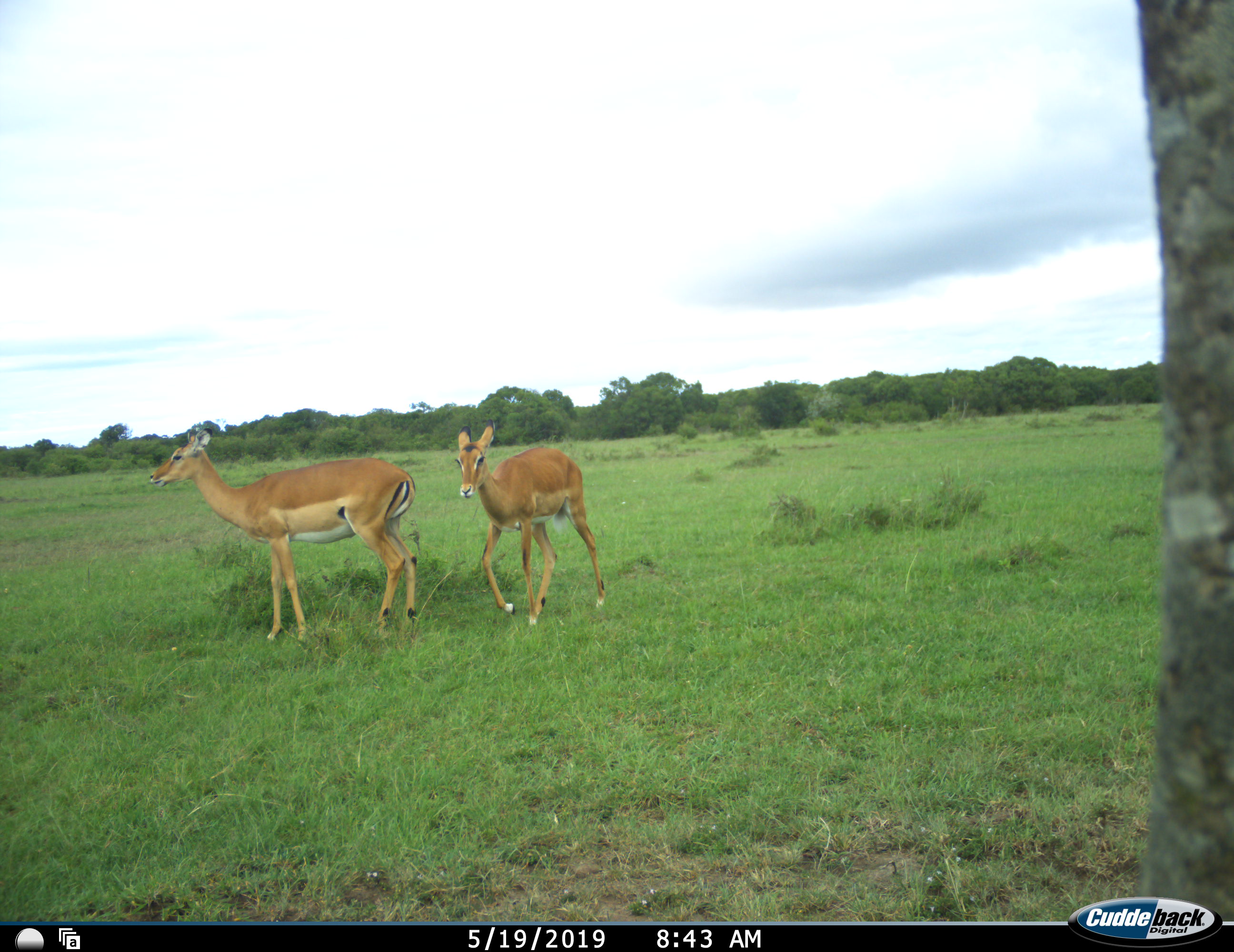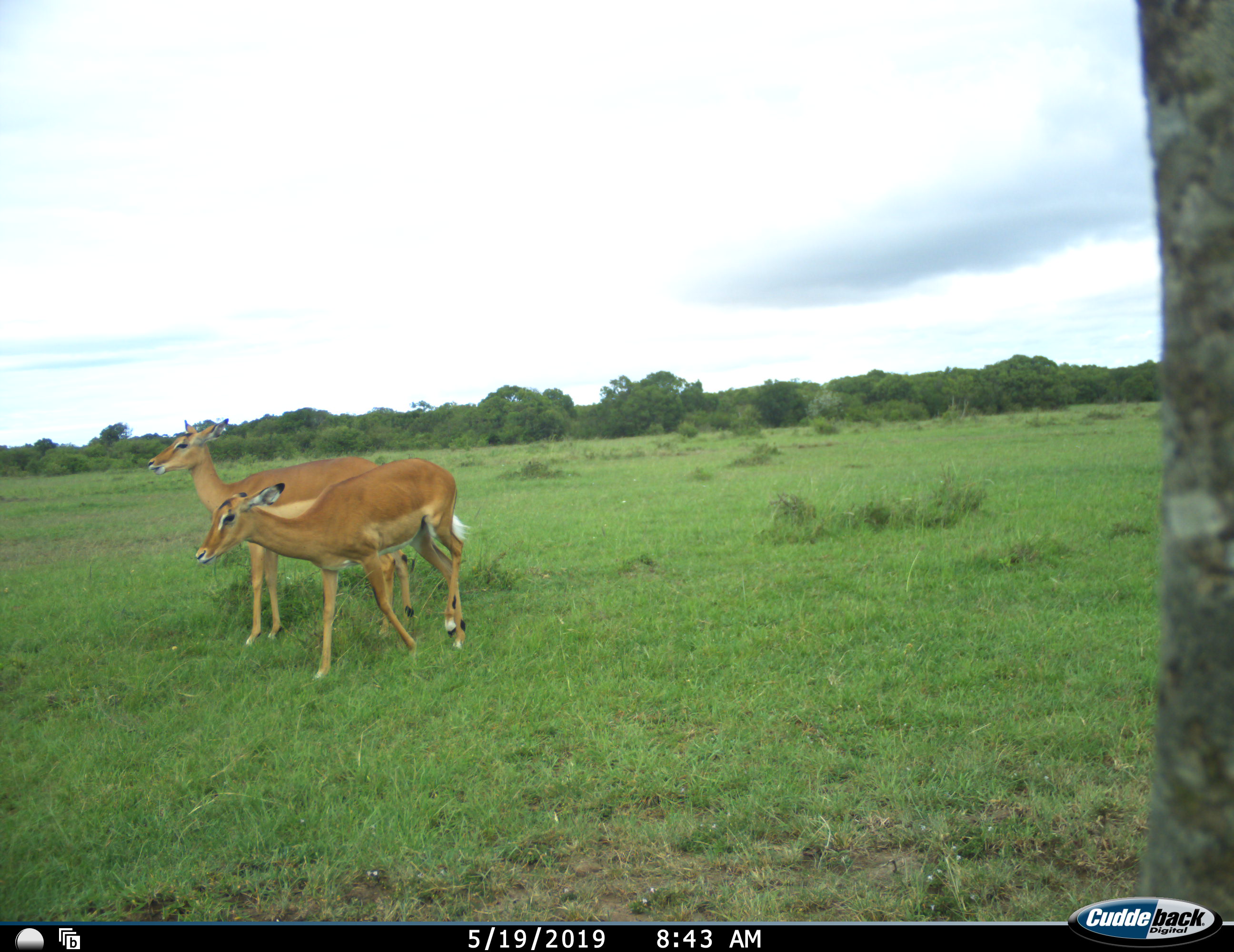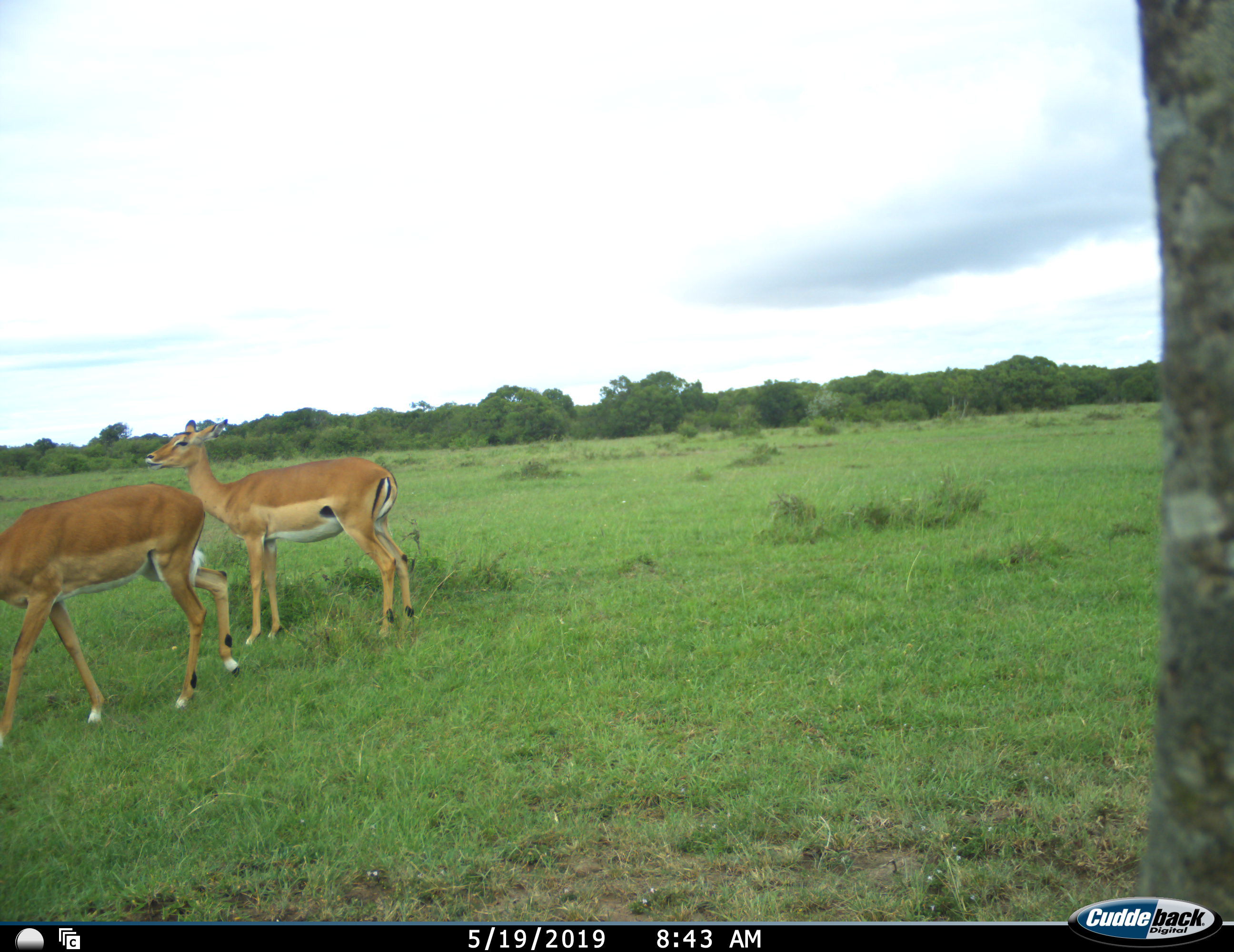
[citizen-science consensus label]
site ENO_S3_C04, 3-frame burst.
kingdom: Animalia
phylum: Chordata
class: Mammalia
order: Artiodactyla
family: Bovidae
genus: Aepyceros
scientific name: Aepyceros melampus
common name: impala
Impala (Aepyceros melampus), count 2. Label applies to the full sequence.